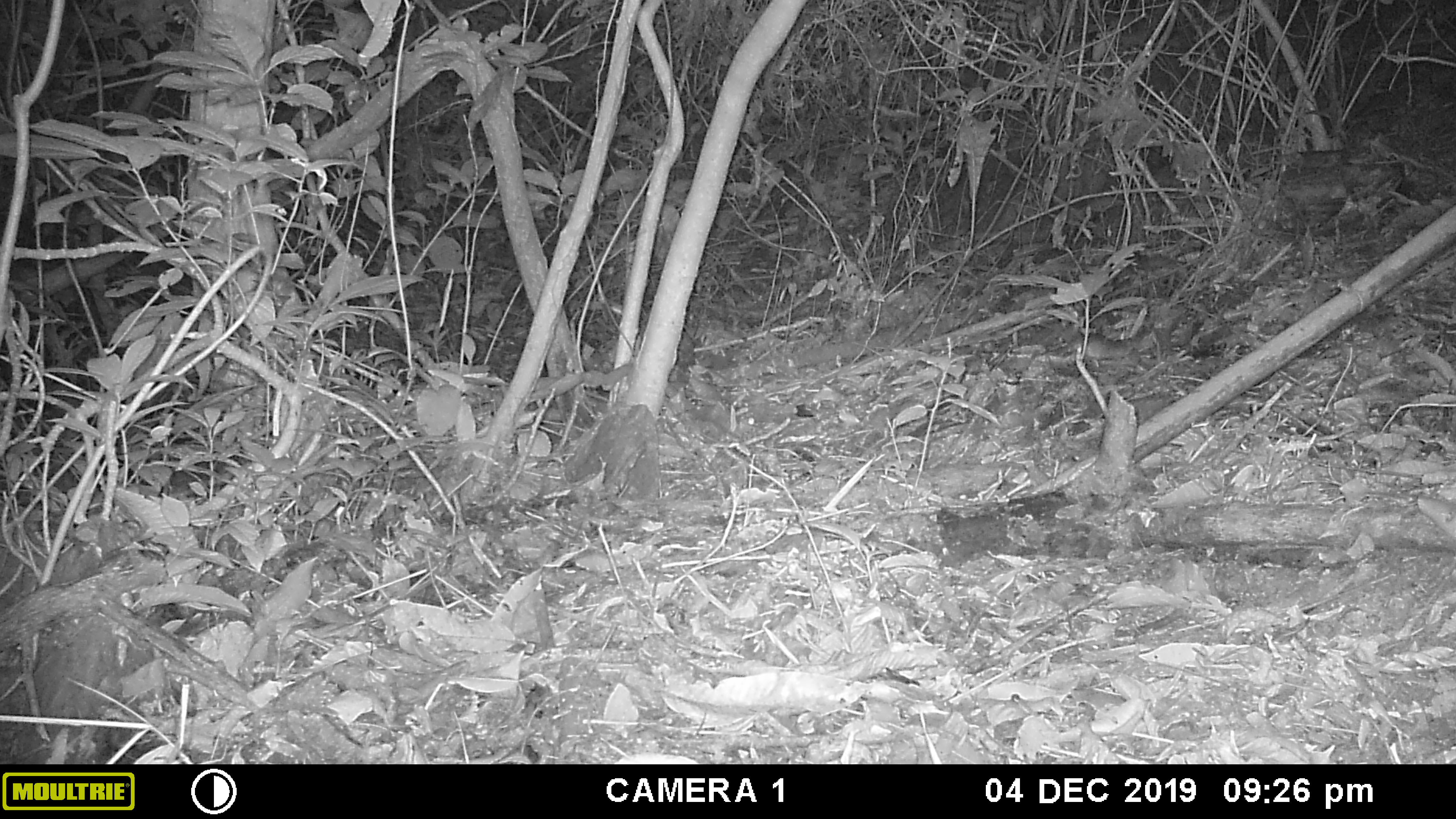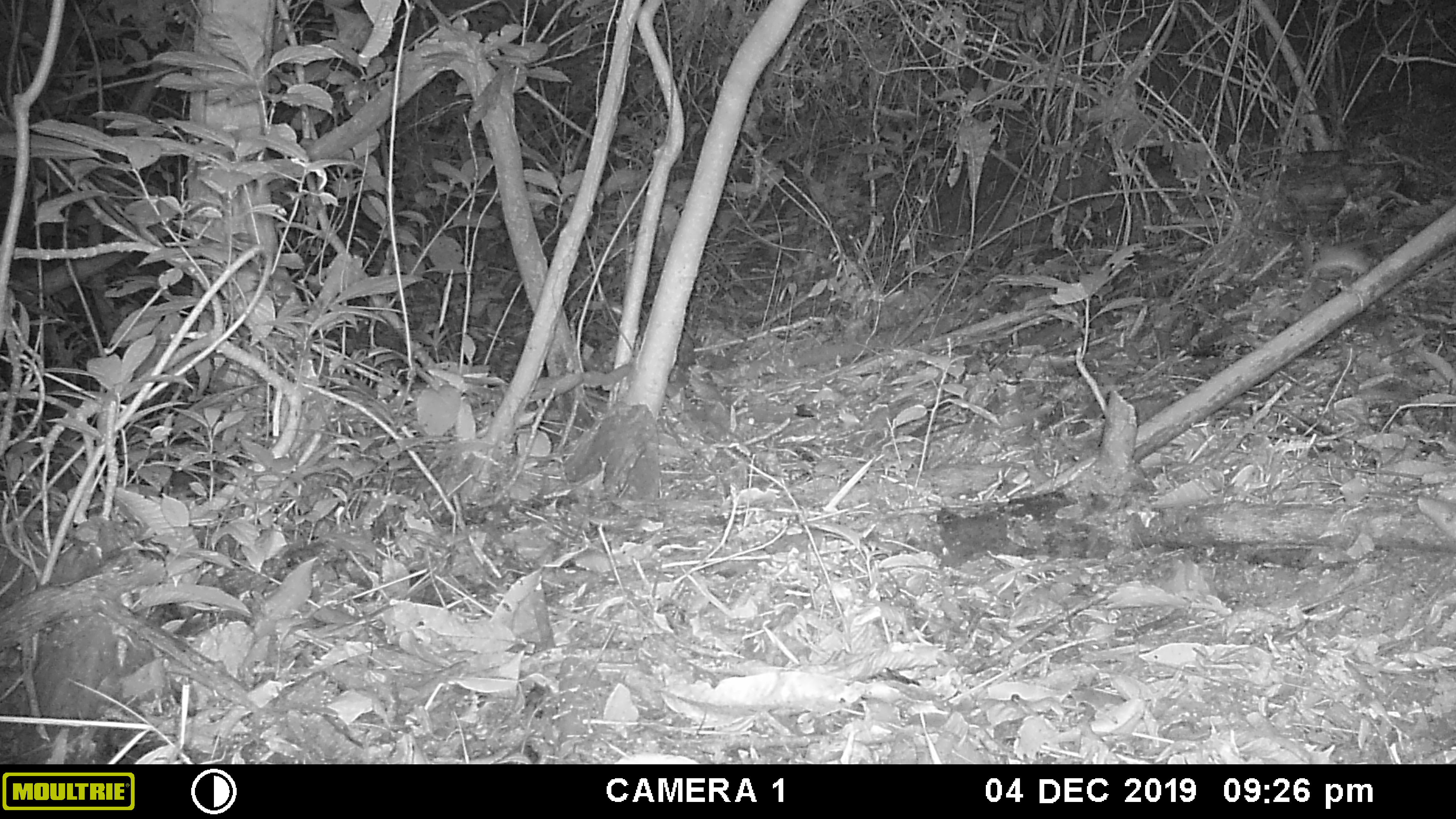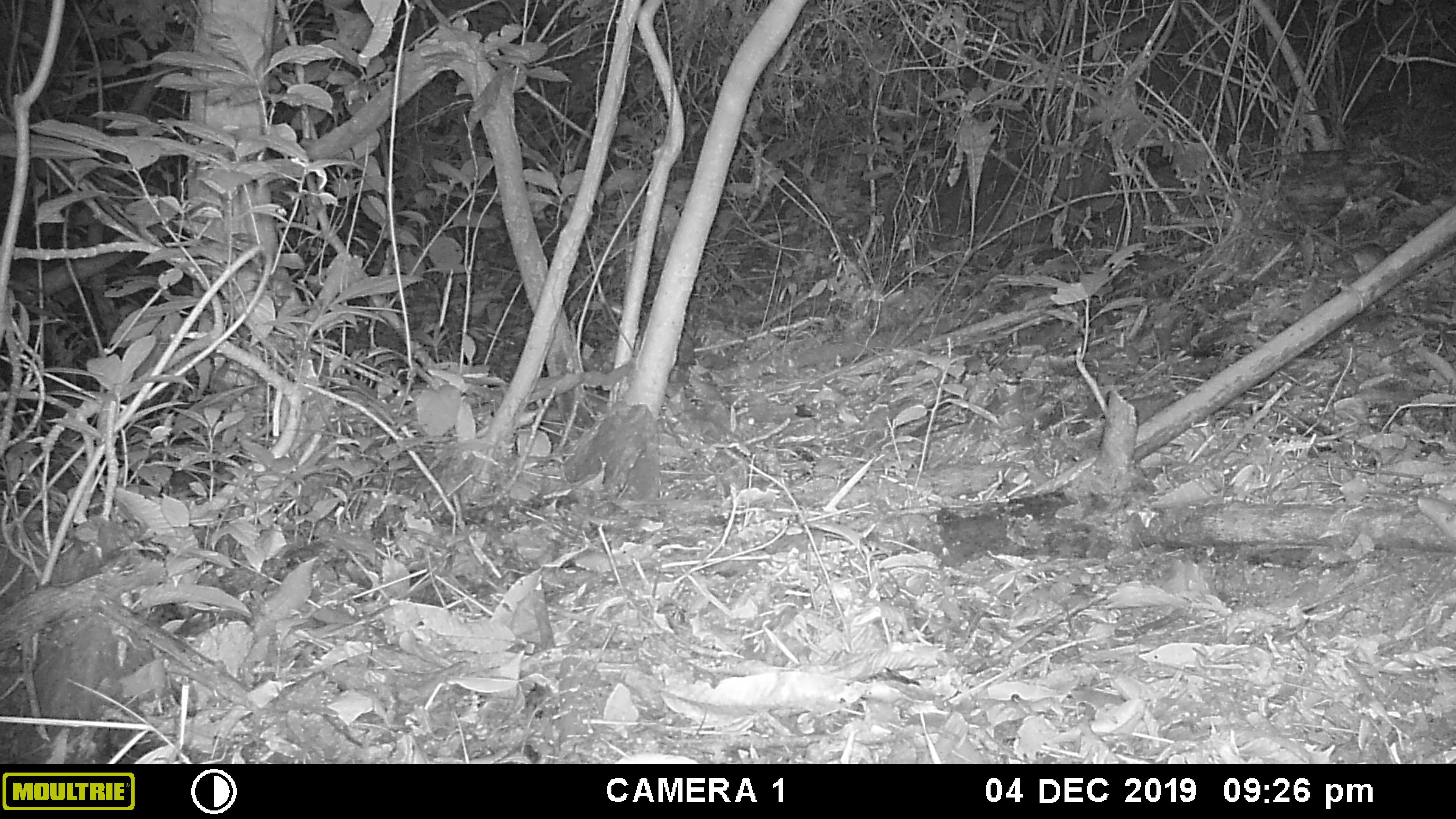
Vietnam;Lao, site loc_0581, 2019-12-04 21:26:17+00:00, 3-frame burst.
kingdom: Animalia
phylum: Chordata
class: Mammalia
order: Rodentia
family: Muridae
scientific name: Muridae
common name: old-world mice and rats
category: unidentified murid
Unidentified murid (old-world mice and rats) (Muridae). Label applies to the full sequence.